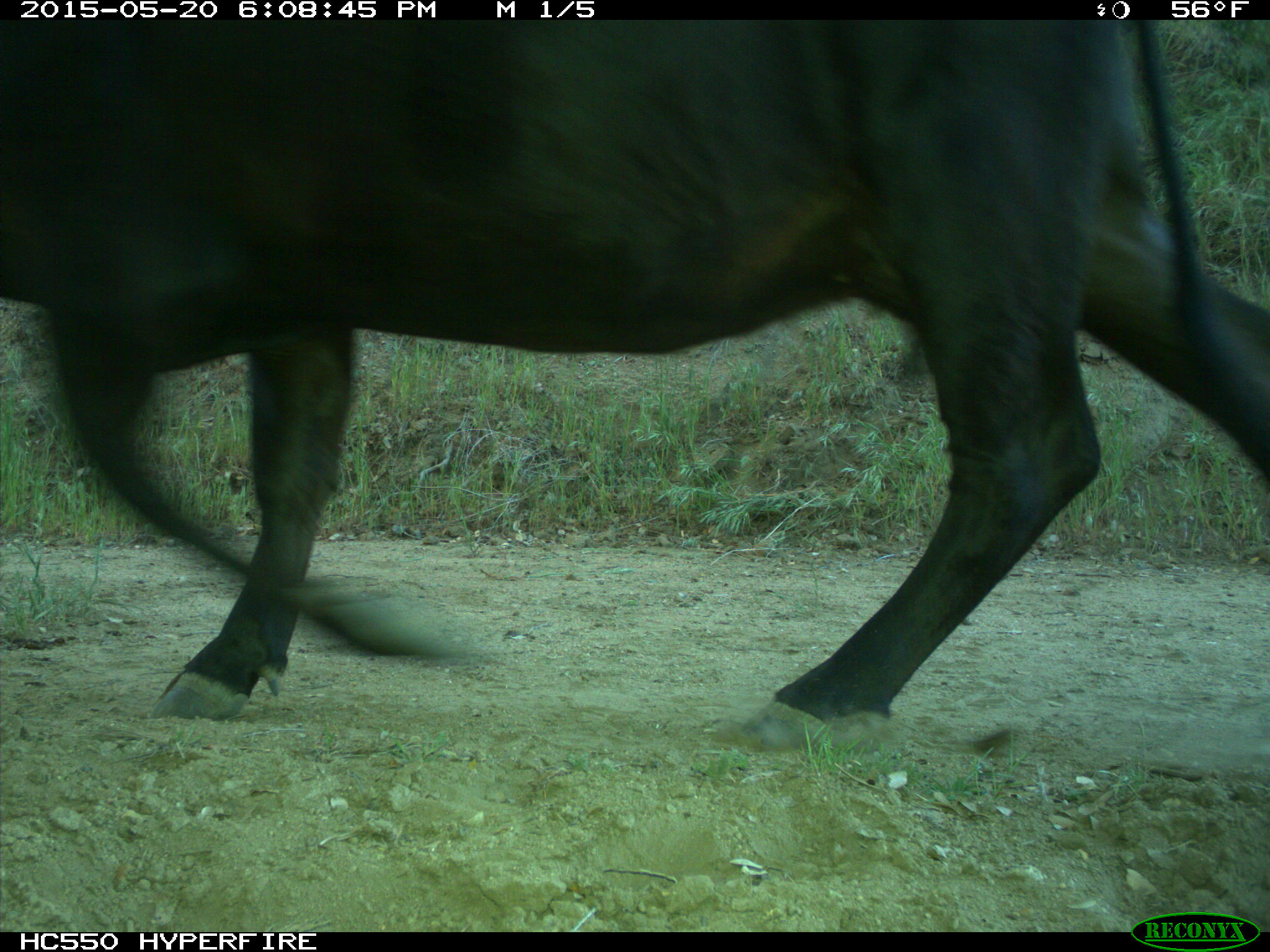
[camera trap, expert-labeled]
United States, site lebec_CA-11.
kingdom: Animalia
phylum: Chordata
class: Mammalia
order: Artiodactyla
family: Bovidae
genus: Bos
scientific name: Bos taurus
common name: domestic cow